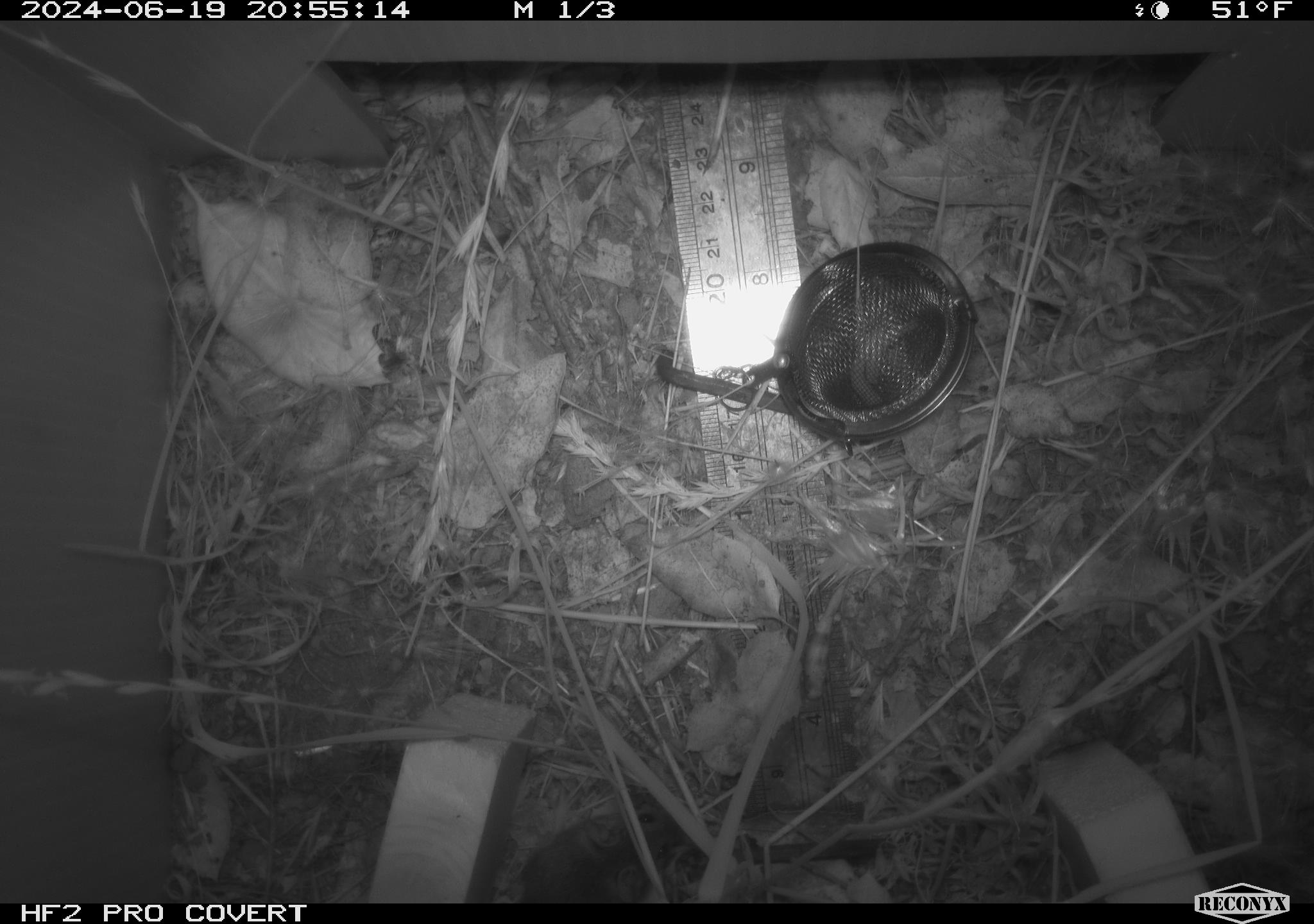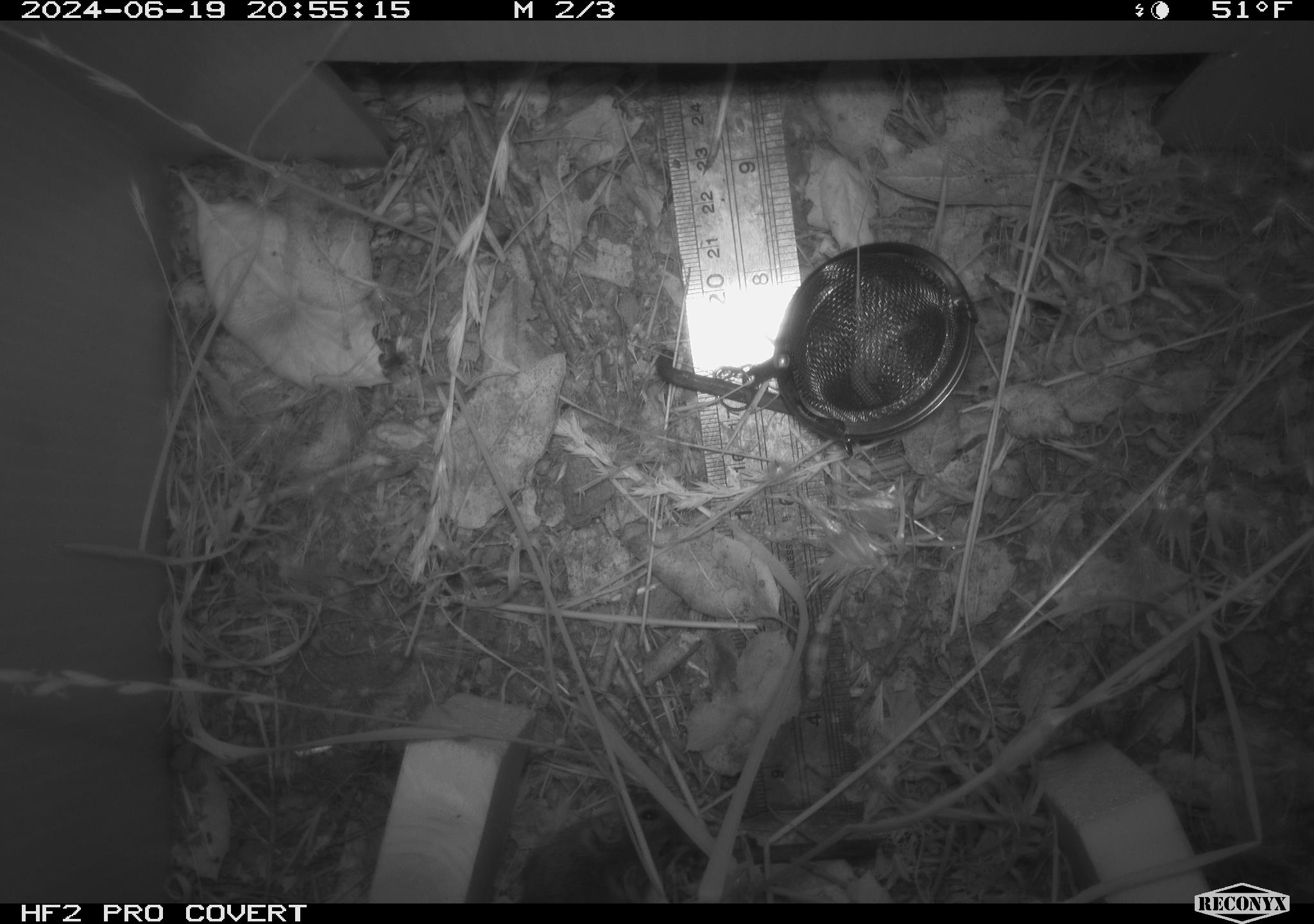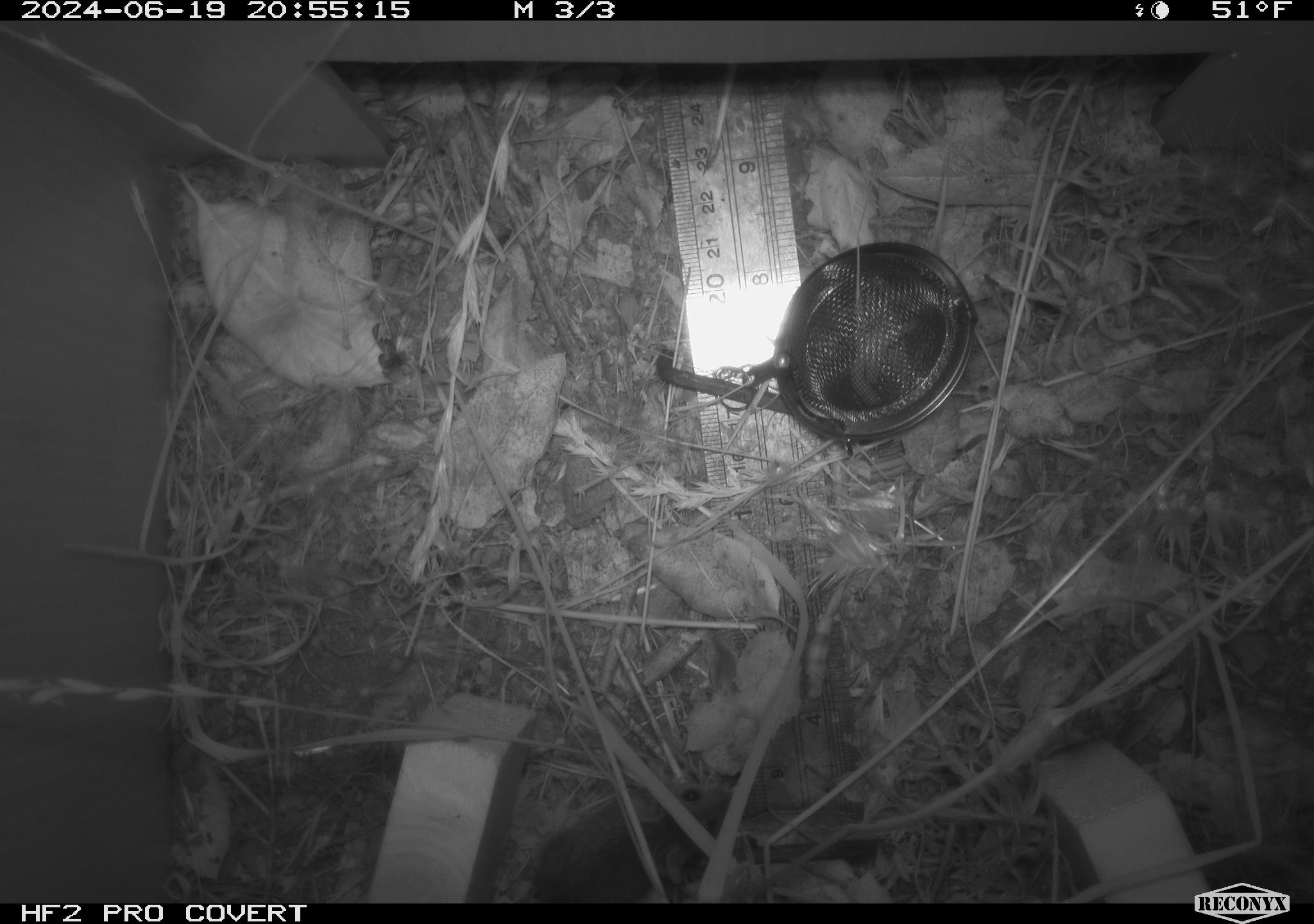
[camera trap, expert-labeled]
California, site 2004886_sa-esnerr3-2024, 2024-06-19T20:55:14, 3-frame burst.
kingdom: Animalia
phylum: Chordata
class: Mammalia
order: Rodentia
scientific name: Rodentia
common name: rodent